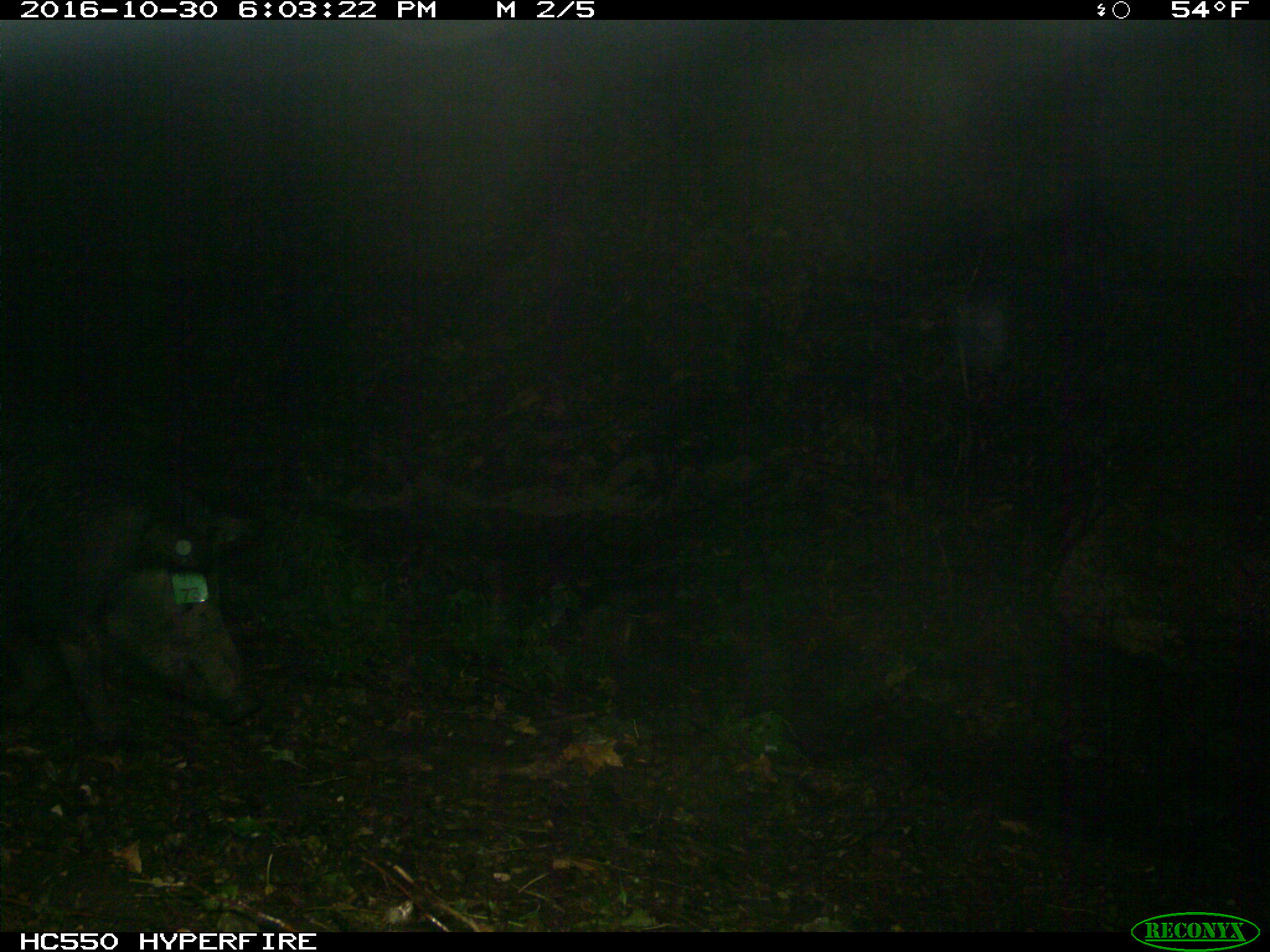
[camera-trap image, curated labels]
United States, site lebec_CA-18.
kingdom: Animalia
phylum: Chordata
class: Mammalia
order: Artiodactyla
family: Suidae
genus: Sus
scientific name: Sus scrofa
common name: wild boar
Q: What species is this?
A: Sus scrofa (wild boar).